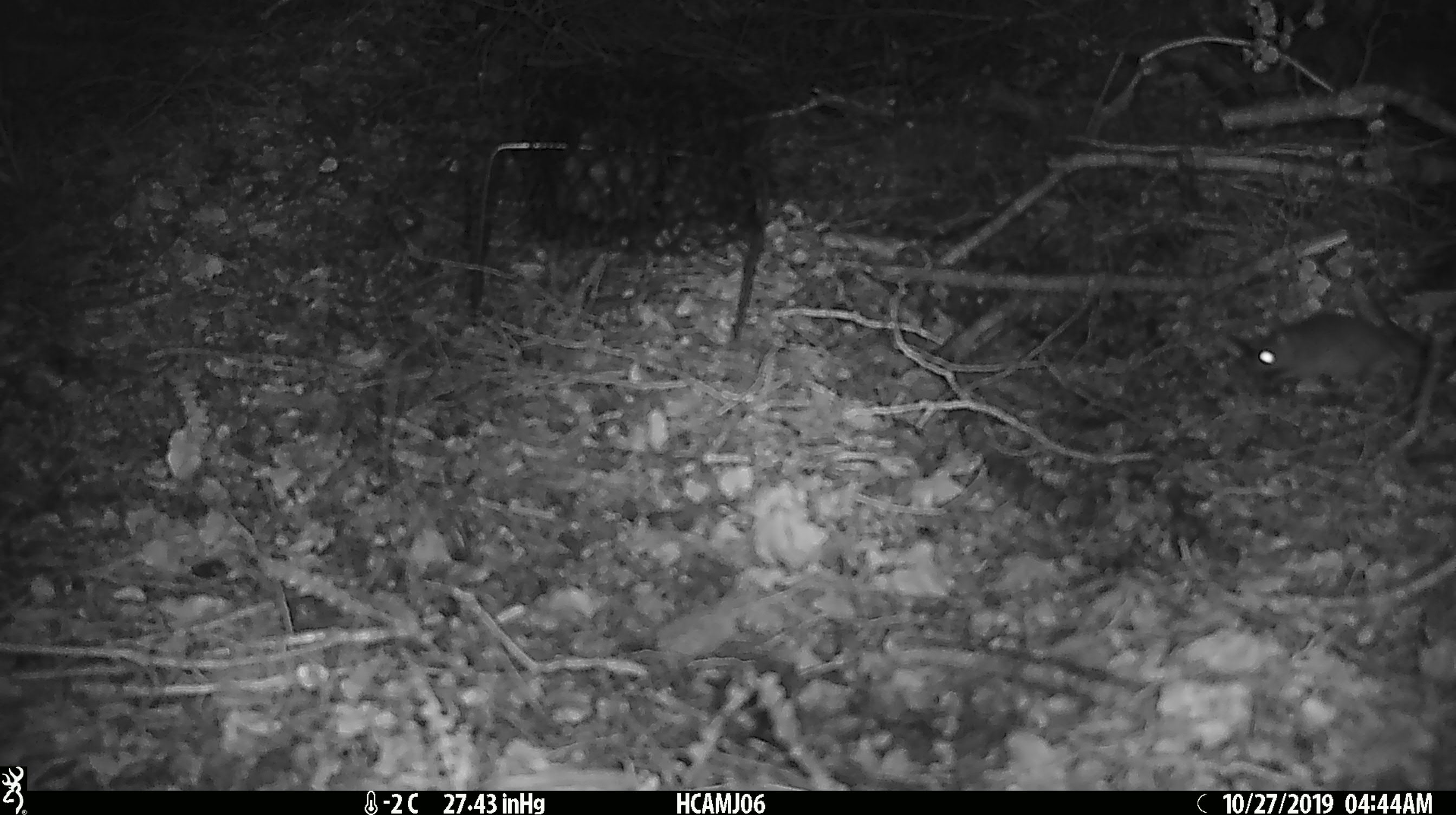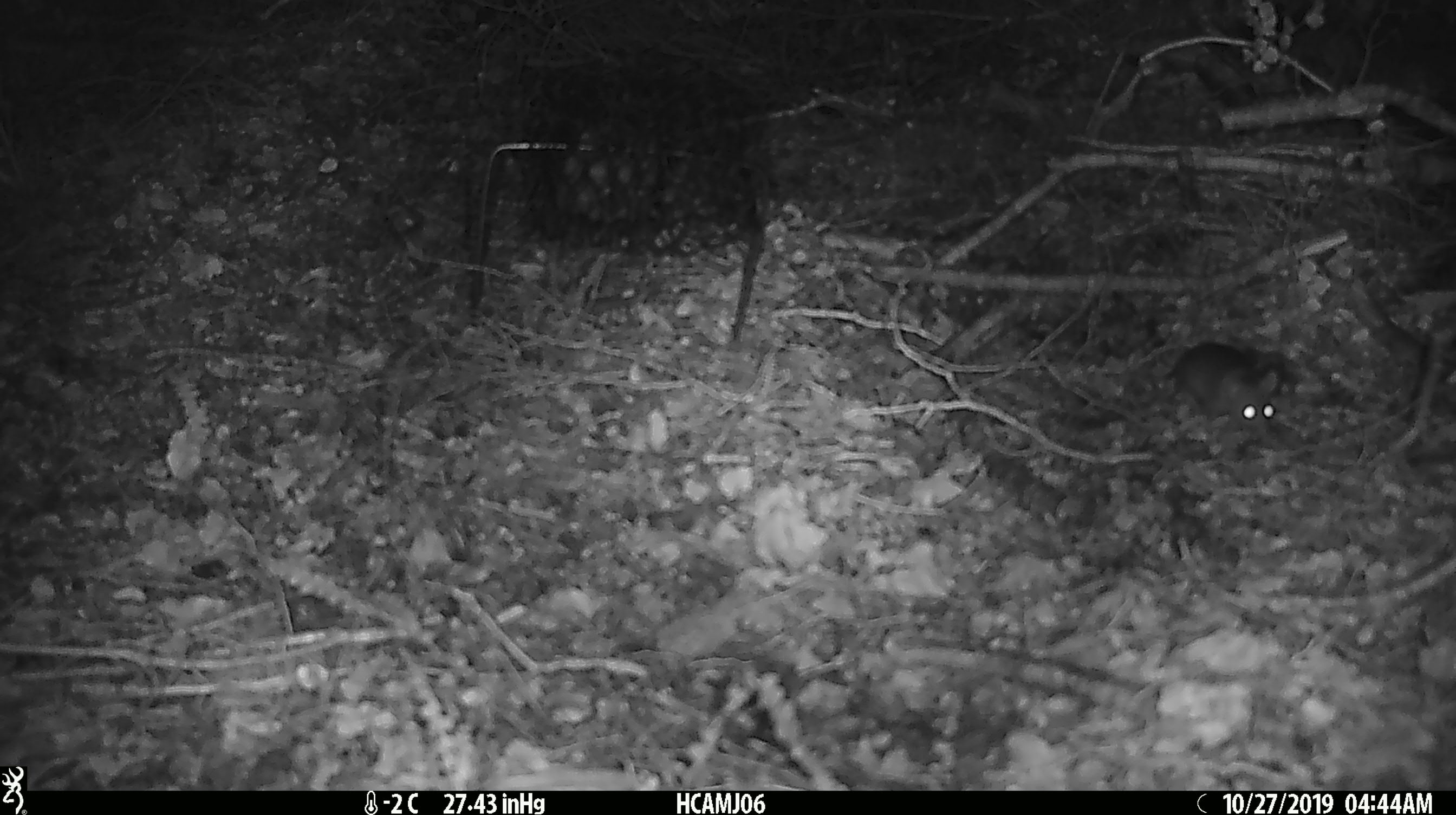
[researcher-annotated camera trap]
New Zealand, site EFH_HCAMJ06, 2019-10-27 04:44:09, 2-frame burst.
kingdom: Animalia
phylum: Chordata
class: Mammalia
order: Rodentia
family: Muridae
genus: Mus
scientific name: Mus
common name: mouse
Mouse (Mus).